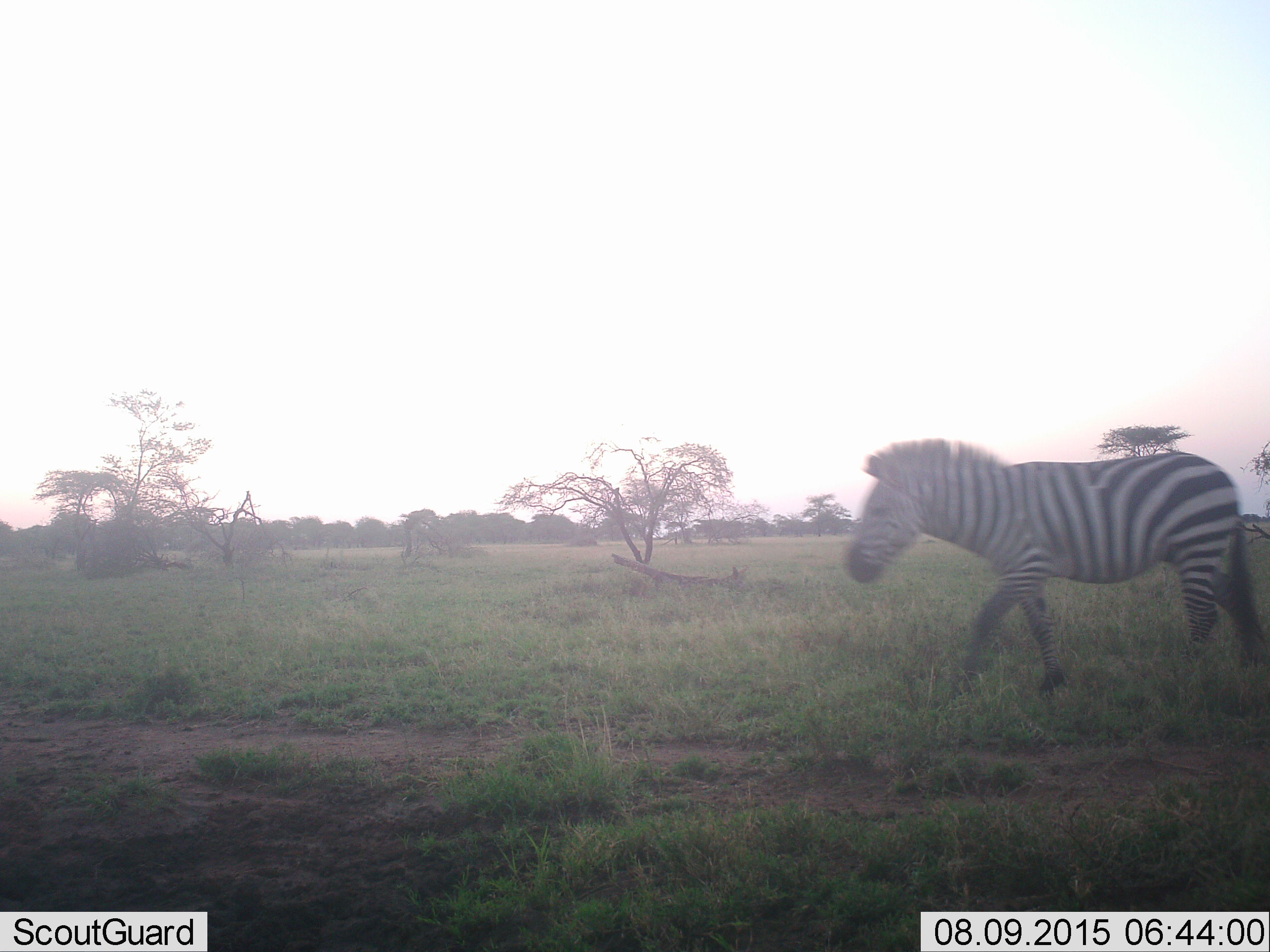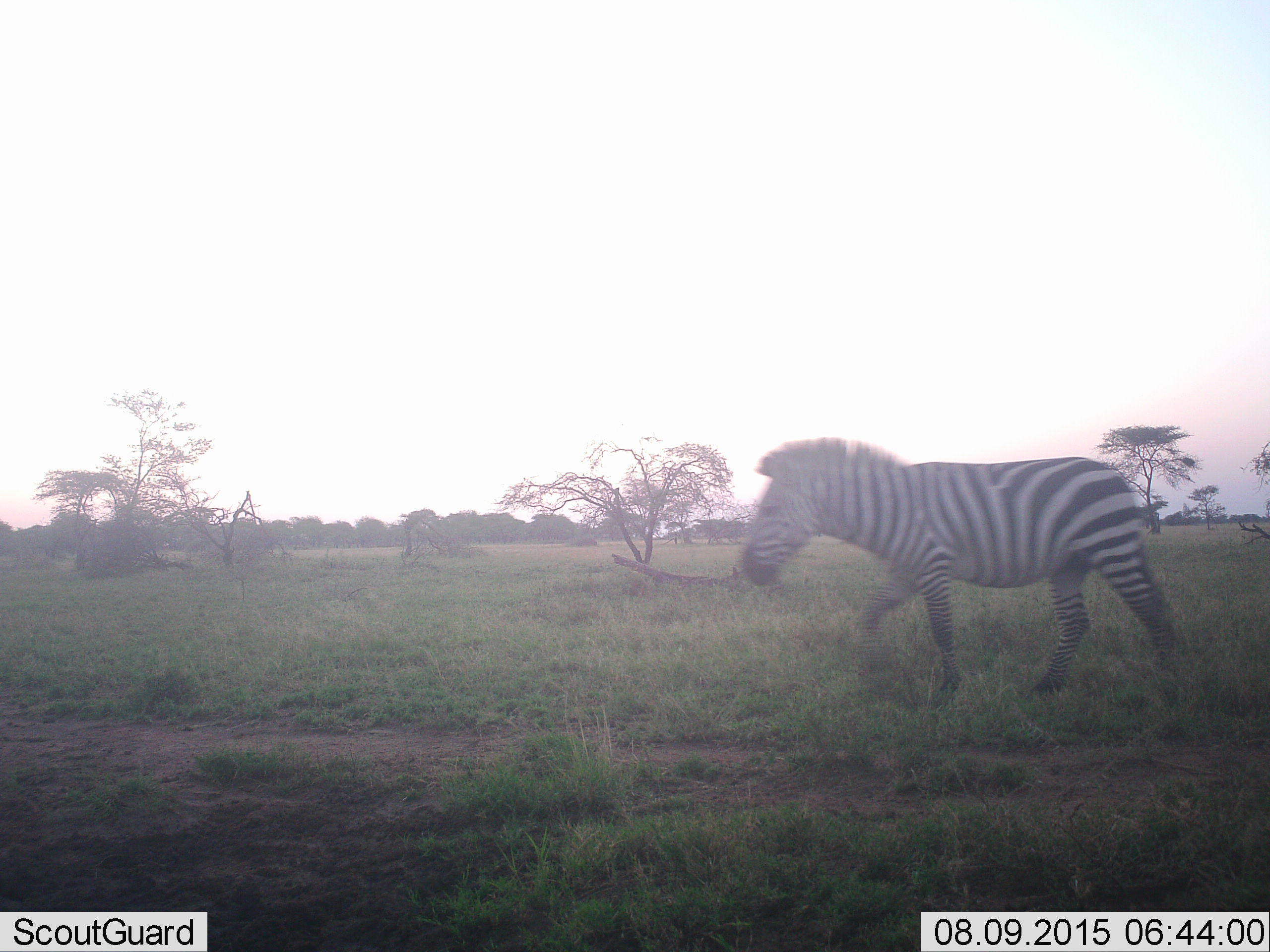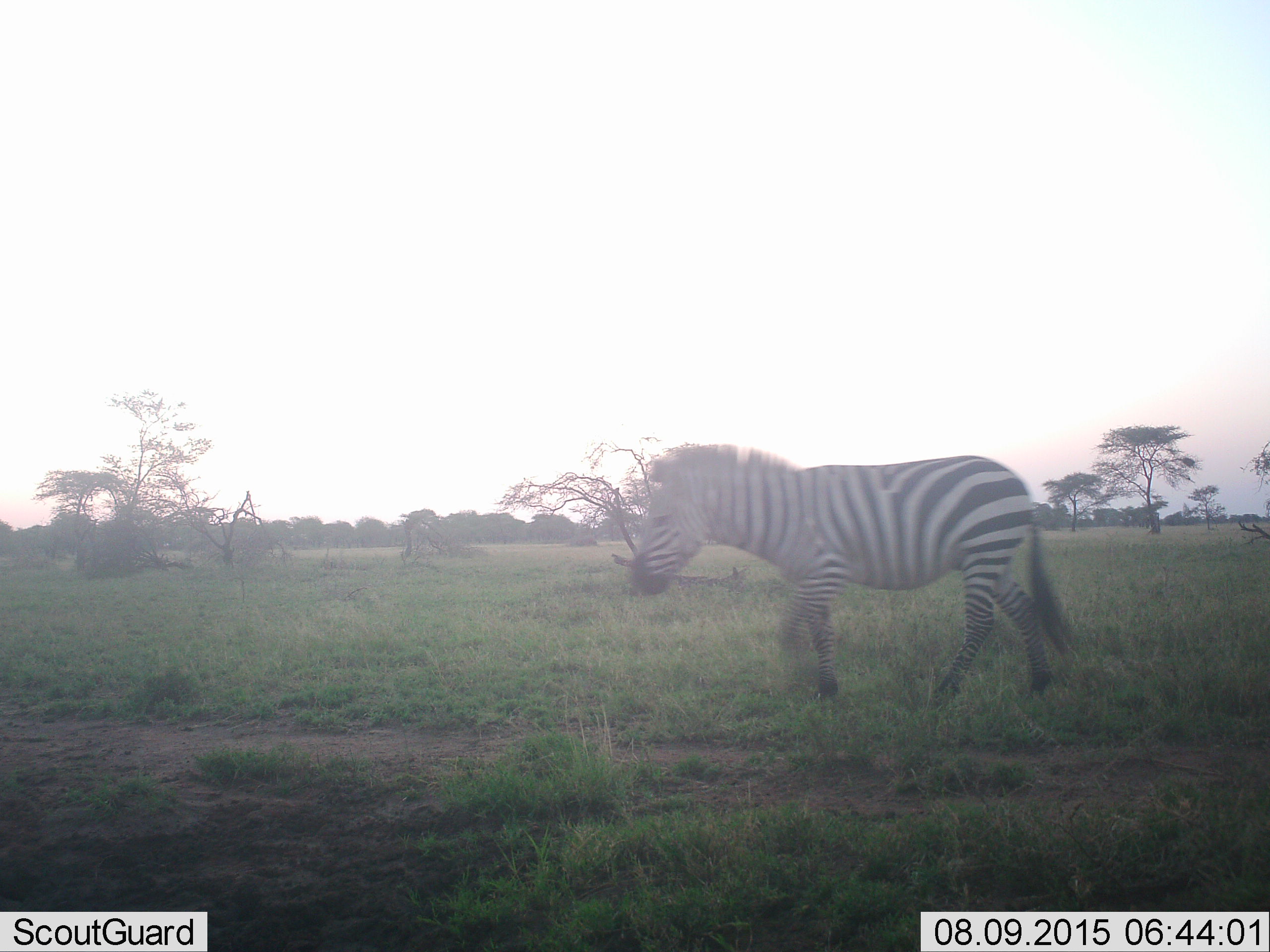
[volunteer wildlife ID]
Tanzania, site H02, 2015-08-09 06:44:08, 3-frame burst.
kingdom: Animalia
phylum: Chordata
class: Mammalia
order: Perissodactyla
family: Equidae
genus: Equus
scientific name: Equus quagga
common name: plains zebra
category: zebra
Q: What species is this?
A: Zebra (plains zebra) (Equus quagga).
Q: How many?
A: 1.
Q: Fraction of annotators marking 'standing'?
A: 10%.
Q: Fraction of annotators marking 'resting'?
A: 0%.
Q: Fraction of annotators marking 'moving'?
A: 90%.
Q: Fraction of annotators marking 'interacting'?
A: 0%.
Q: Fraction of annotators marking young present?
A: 0%.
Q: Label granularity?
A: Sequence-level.